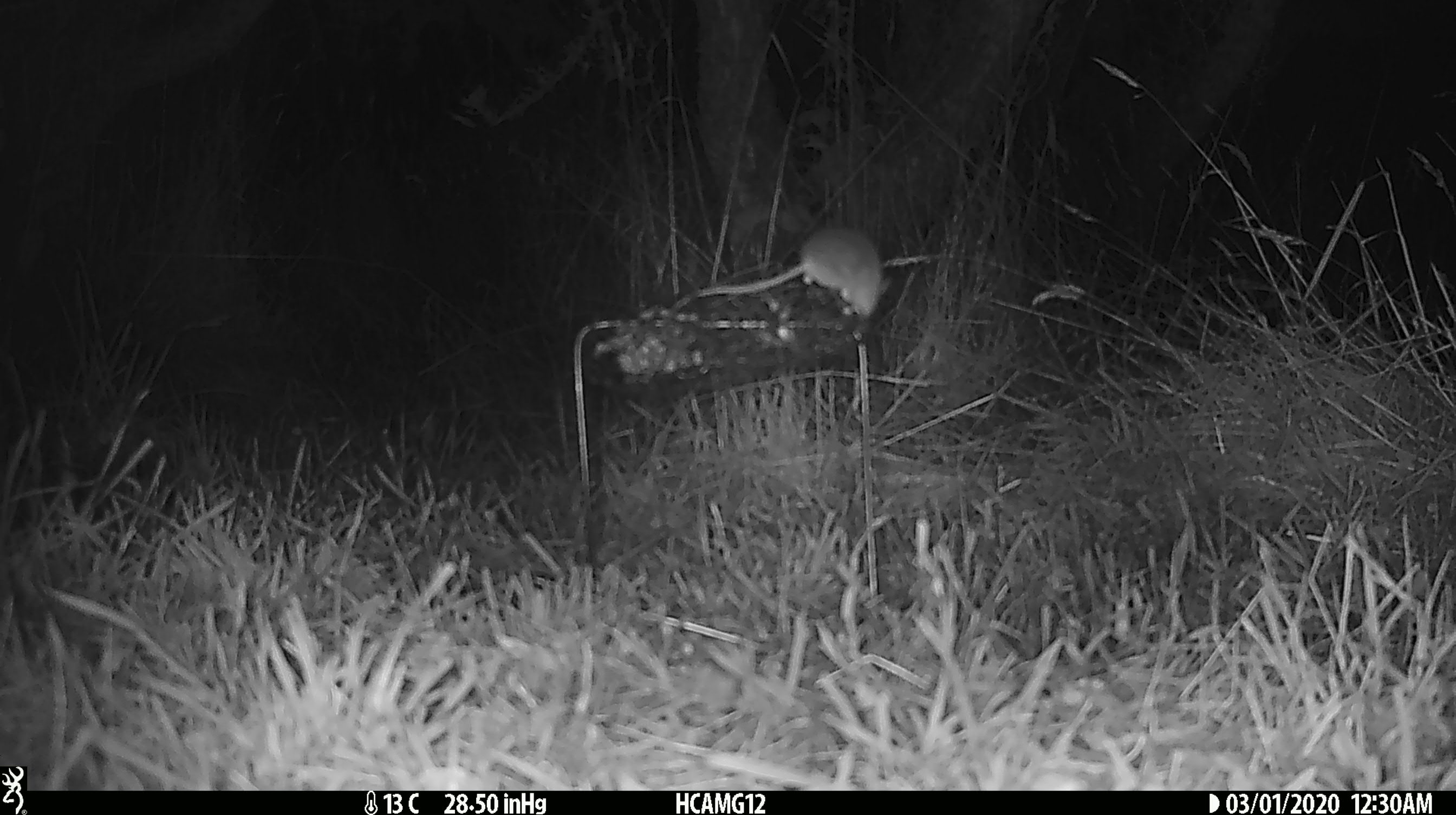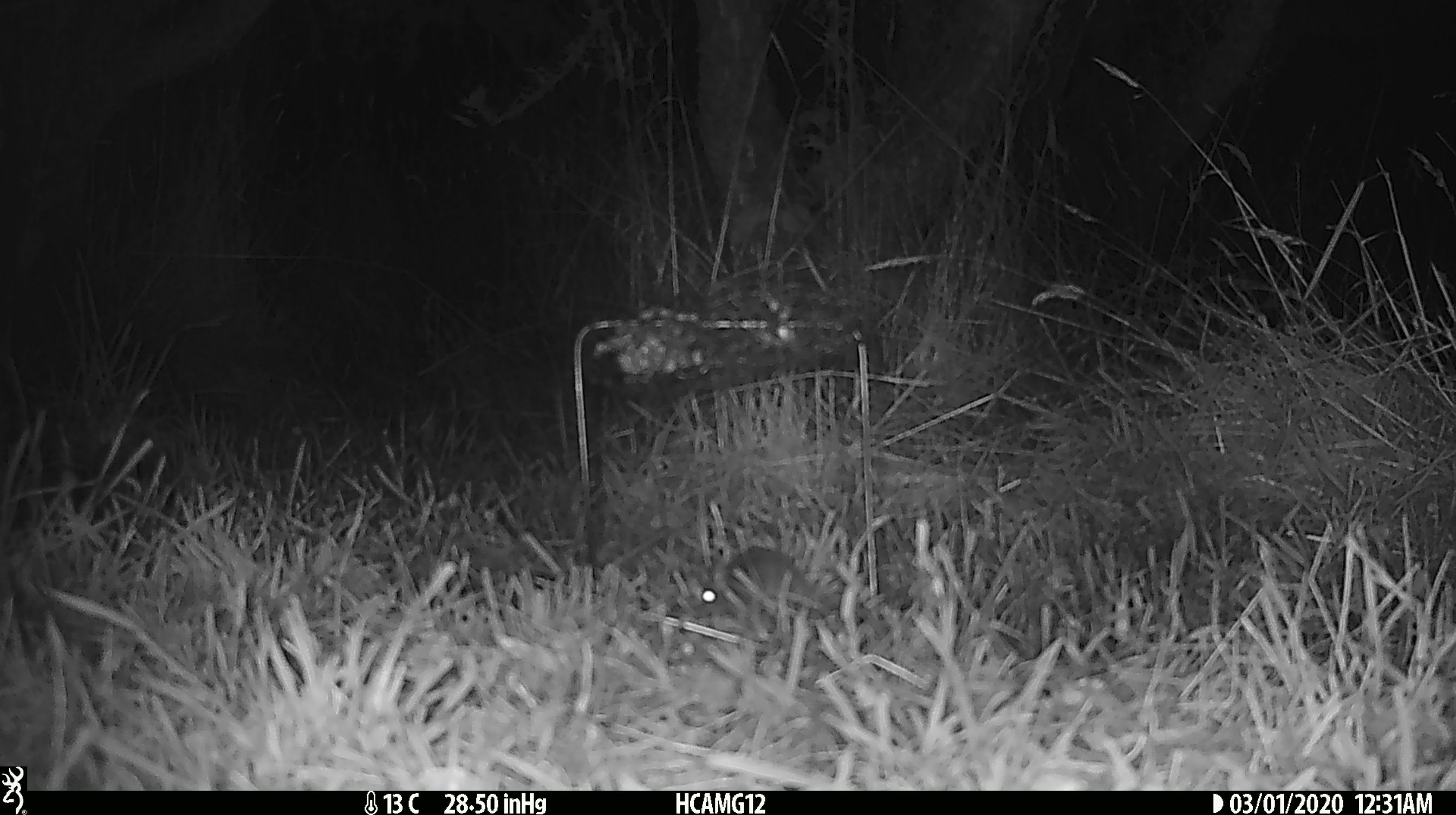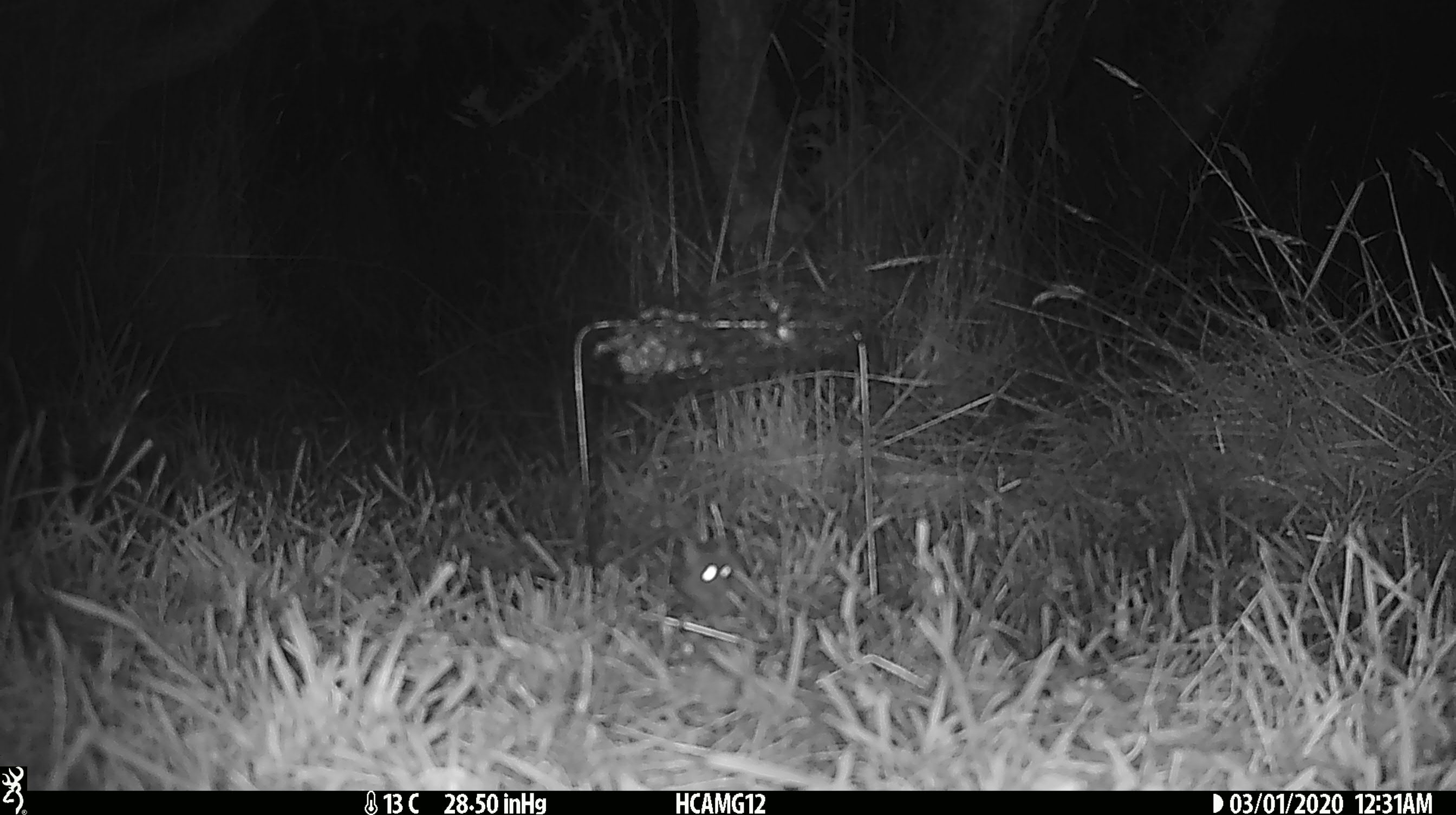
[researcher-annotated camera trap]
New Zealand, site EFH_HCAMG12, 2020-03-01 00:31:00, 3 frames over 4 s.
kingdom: Animalia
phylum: Chordata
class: Mammalia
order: Rodentia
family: Muridae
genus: Mus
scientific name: Mus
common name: mouse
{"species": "mouse (Mus)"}